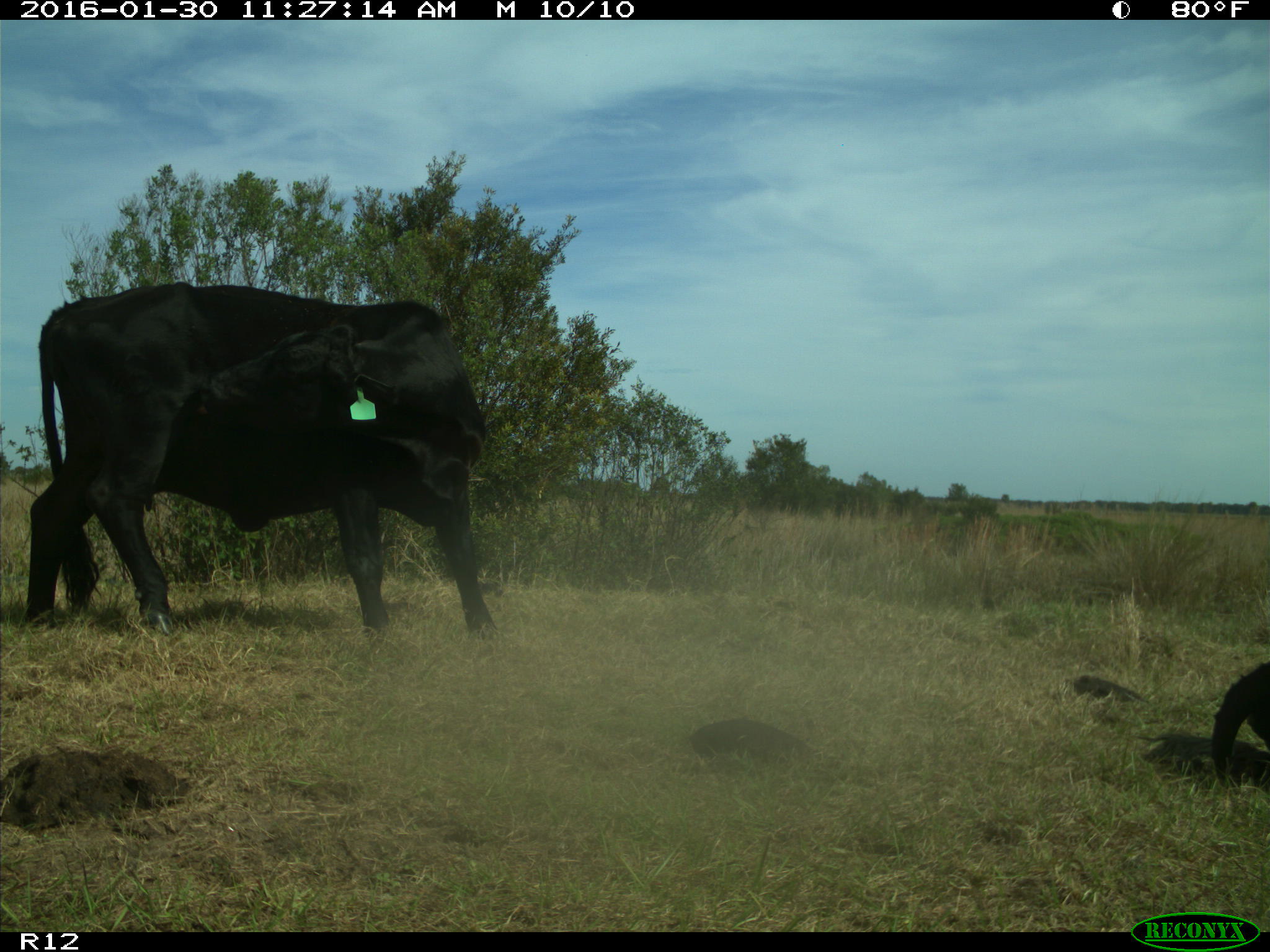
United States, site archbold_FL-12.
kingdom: Animalia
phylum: Chordata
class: Mammalia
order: Artiodactyla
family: Bovidae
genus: Bos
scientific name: Bos taurus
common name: domestic cow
Bos taurus (domestic cow).